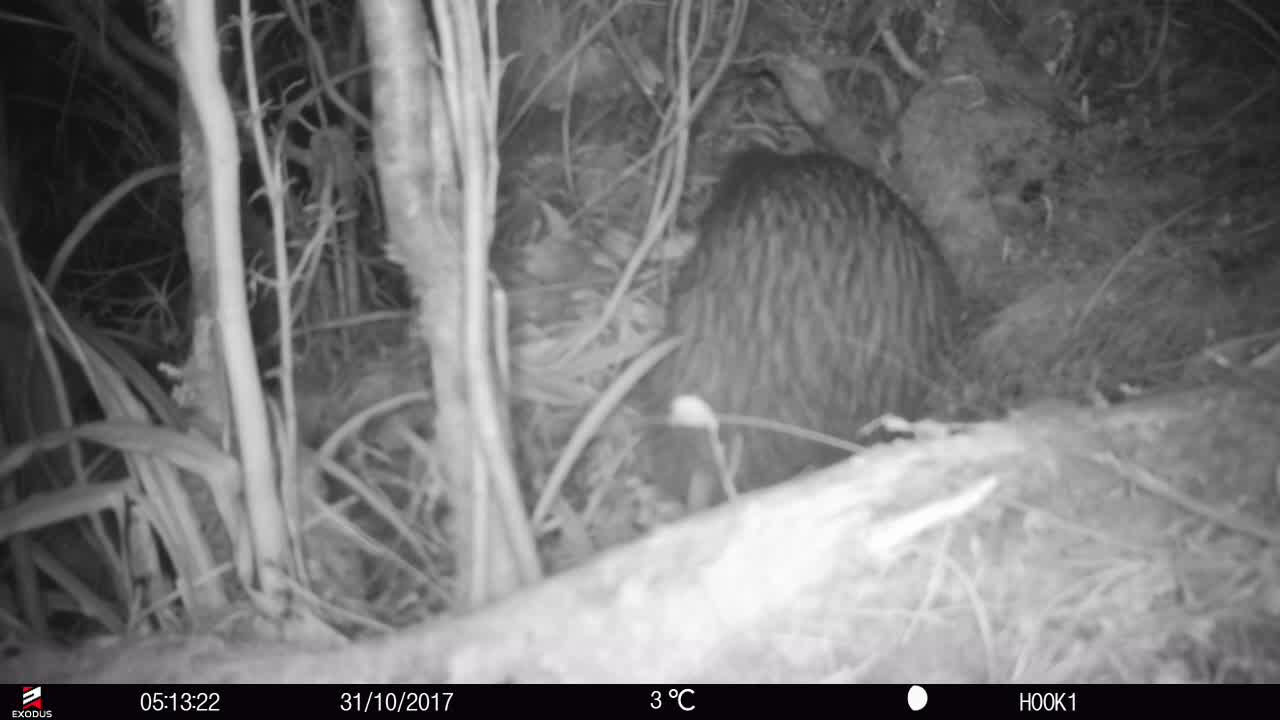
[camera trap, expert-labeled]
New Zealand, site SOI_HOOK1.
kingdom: Animalia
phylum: Chordata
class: Aves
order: Apterygiformes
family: Apterygidae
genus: Apteryx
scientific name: Apteryx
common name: kiwi